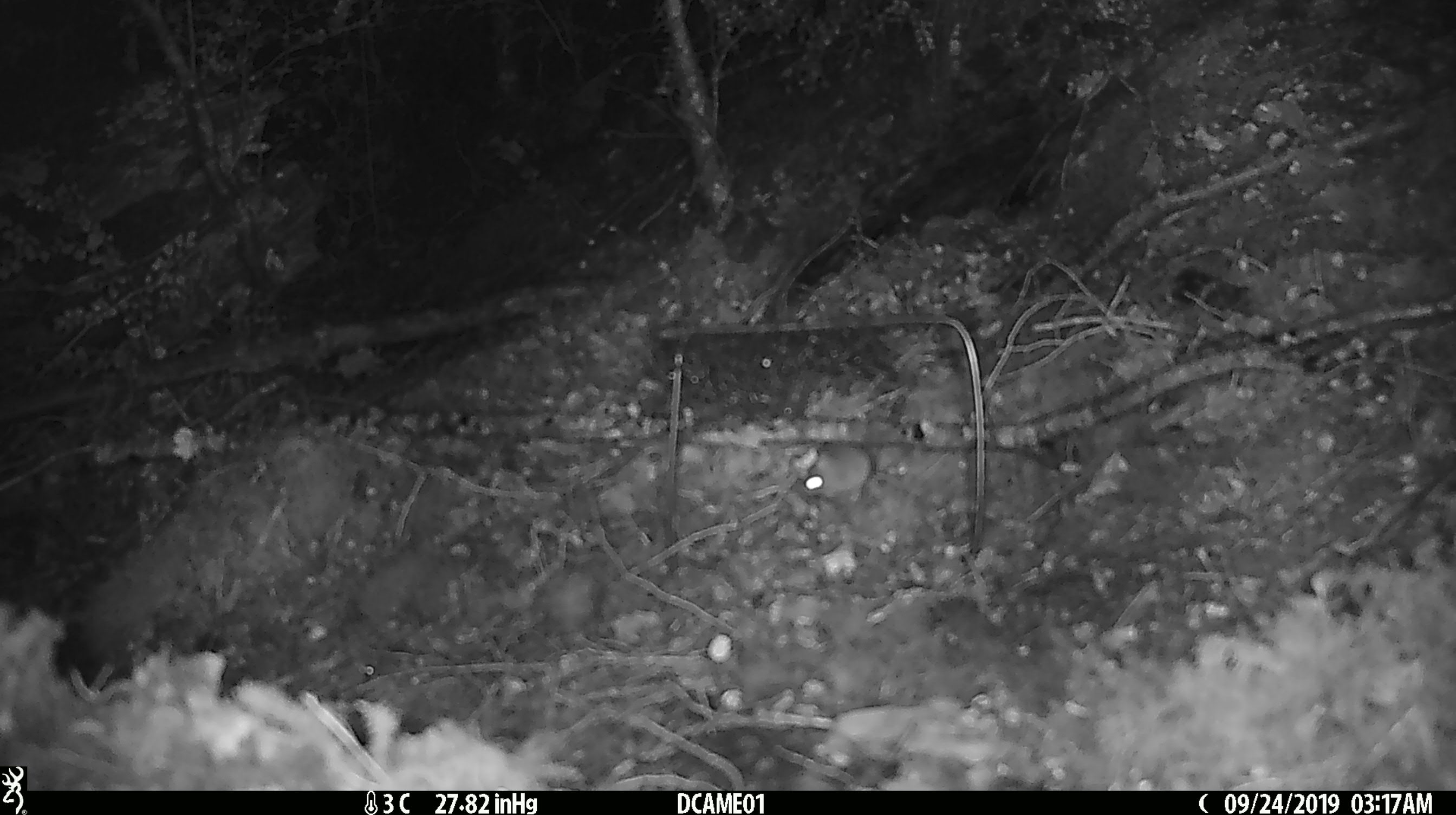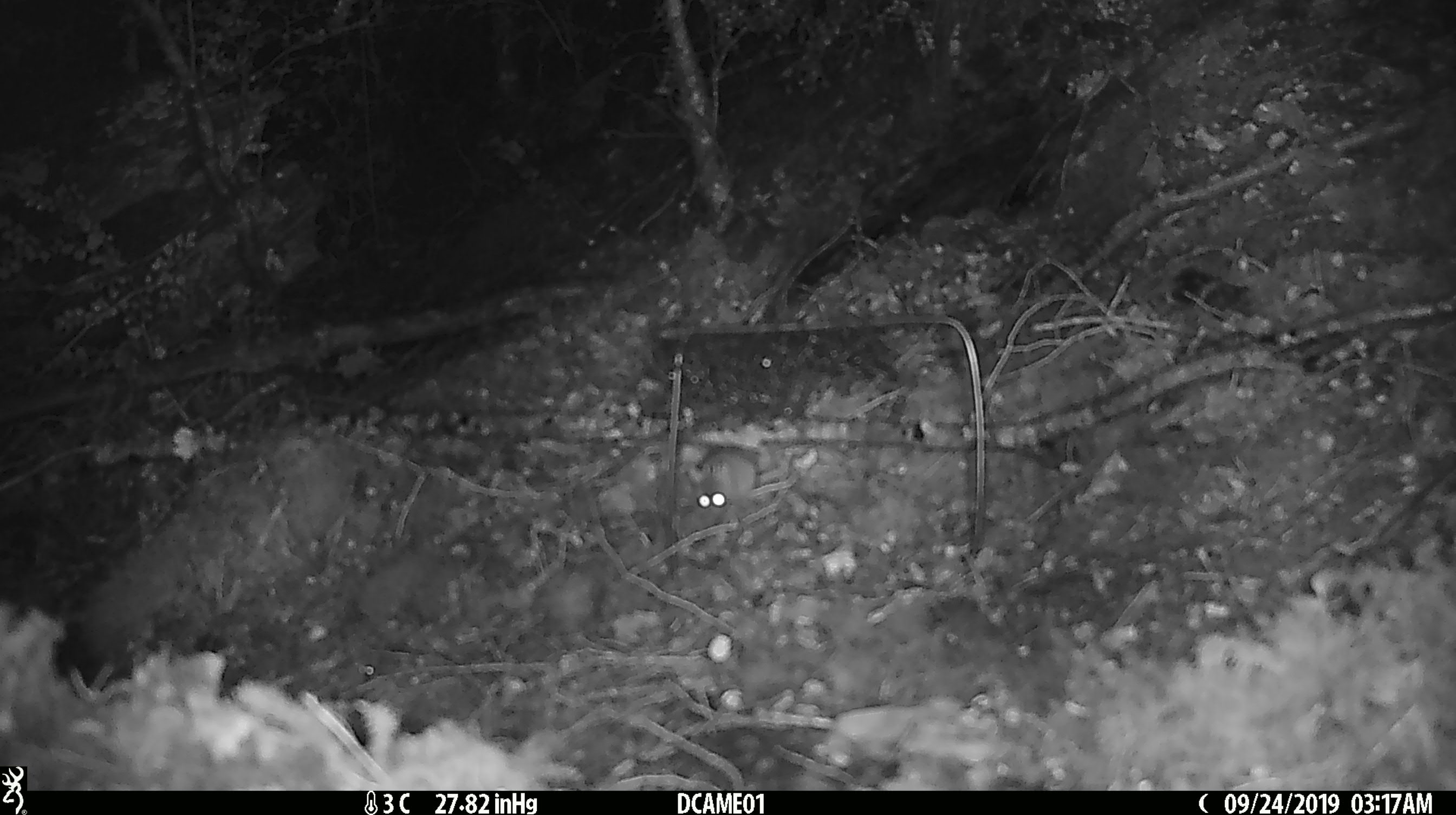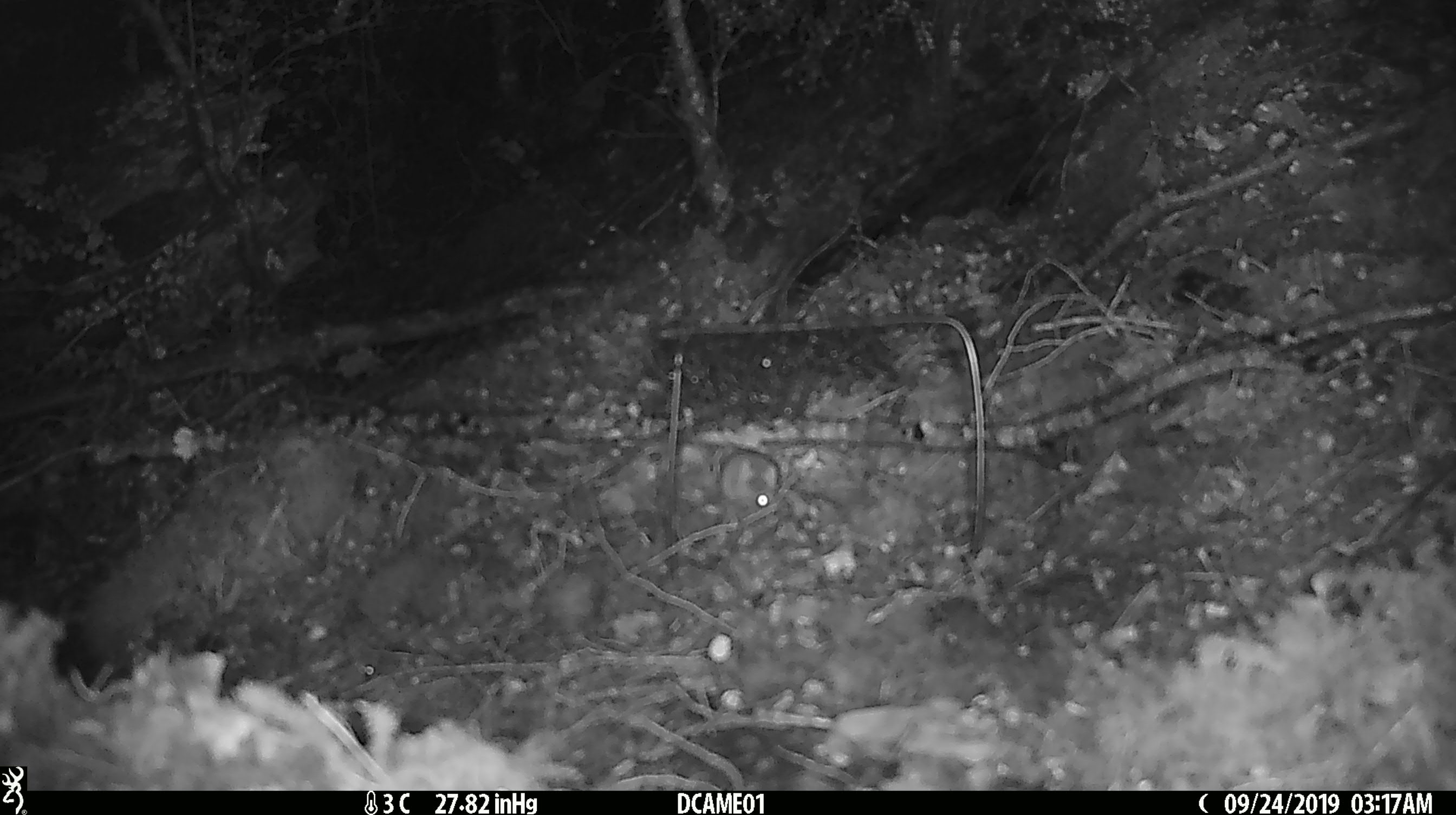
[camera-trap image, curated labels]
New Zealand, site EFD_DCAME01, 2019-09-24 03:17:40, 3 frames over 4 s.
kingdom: Animalia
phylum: Chordata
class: Mammalia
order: Rodentia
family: Muridae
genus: Mus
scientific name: Mus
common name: mouse